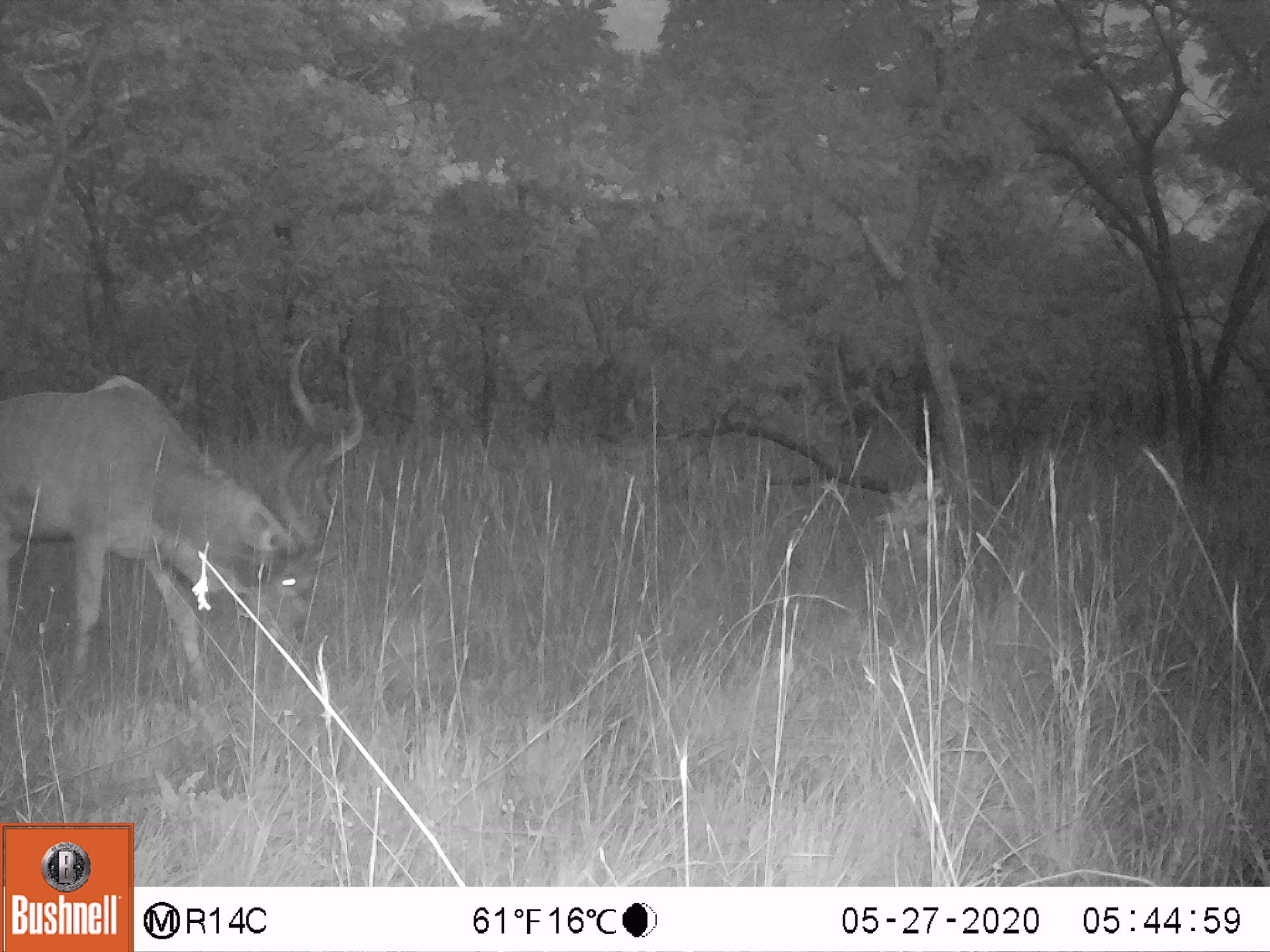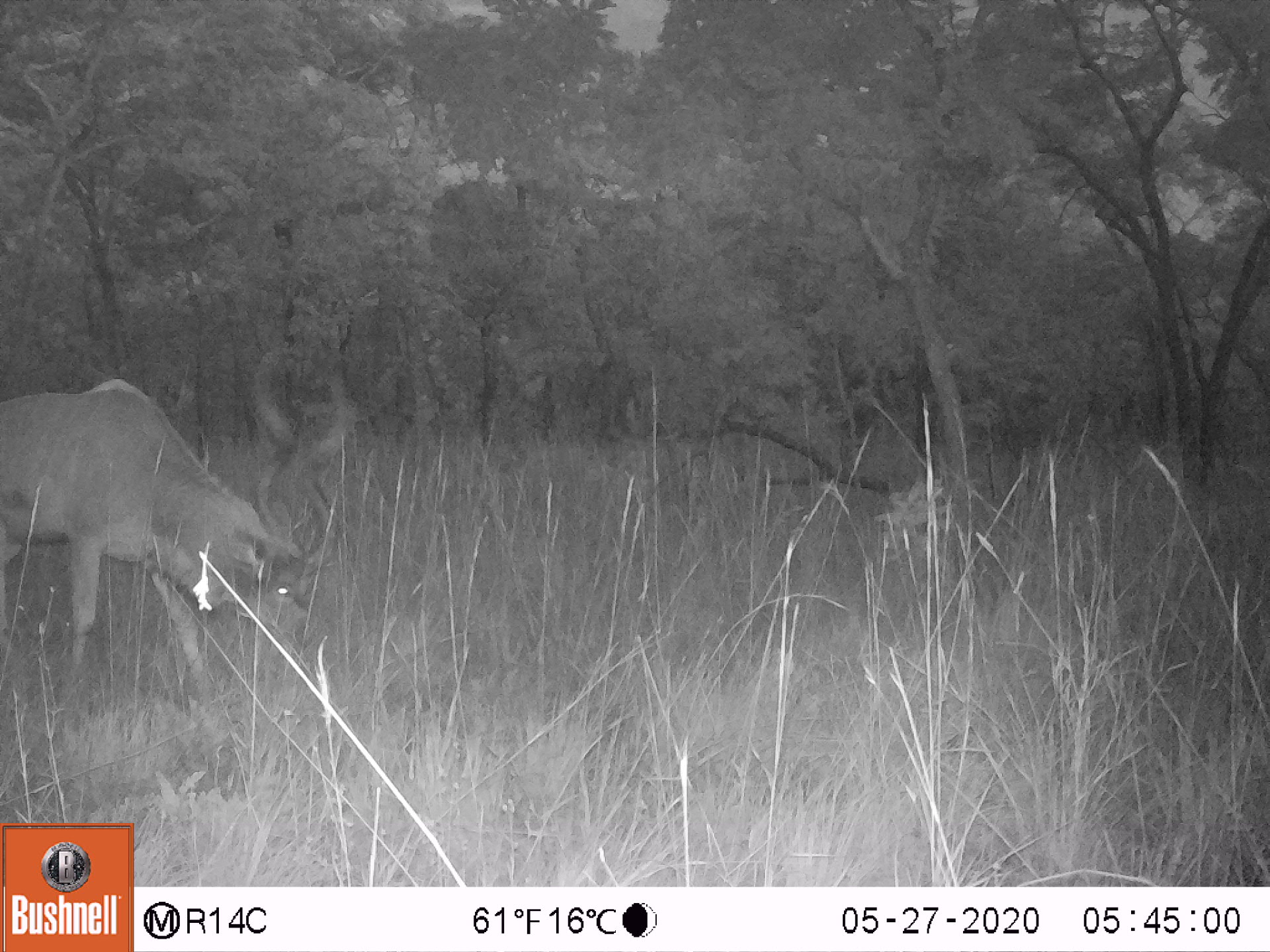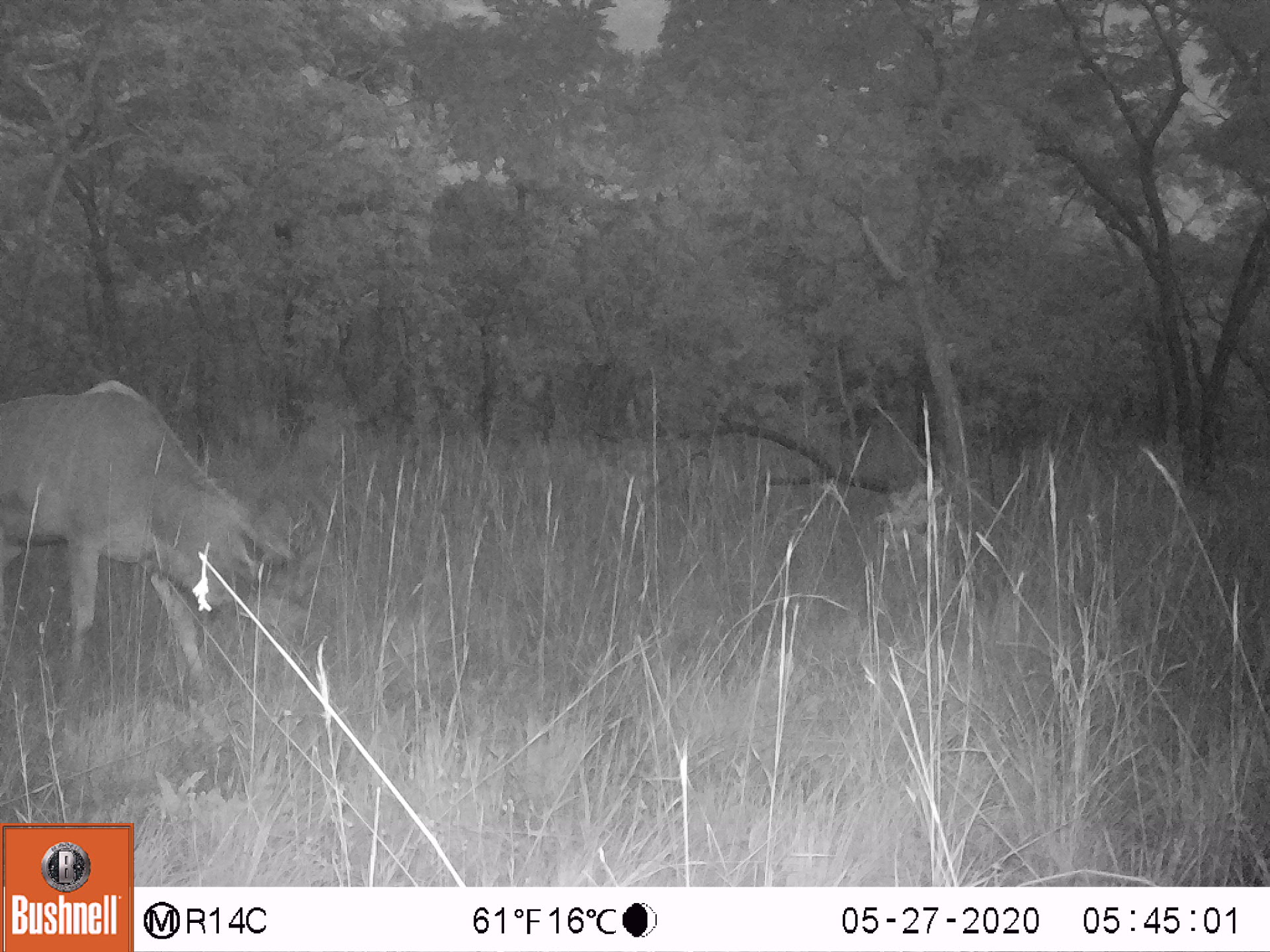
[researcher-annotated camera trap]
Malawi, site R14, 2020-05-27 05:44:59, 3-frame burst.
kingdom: Animalia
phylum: Chordata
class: Mammalia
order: Artiodactyla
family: Bovidae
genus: Tragelaphus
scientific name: Tragelaphus strepsiceros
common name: greater kudu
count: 1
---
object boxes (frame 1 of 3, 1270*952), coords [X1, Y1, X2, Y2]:
greater kudu: [7, 330, 364, 696]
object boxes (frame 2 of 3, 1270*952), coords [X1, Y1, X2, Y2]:
greater kudu: [2, 345, 357, 691]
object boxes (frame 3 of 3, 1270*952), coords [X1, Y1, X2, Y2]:
greater kudu: [3, 353, 366, 687]